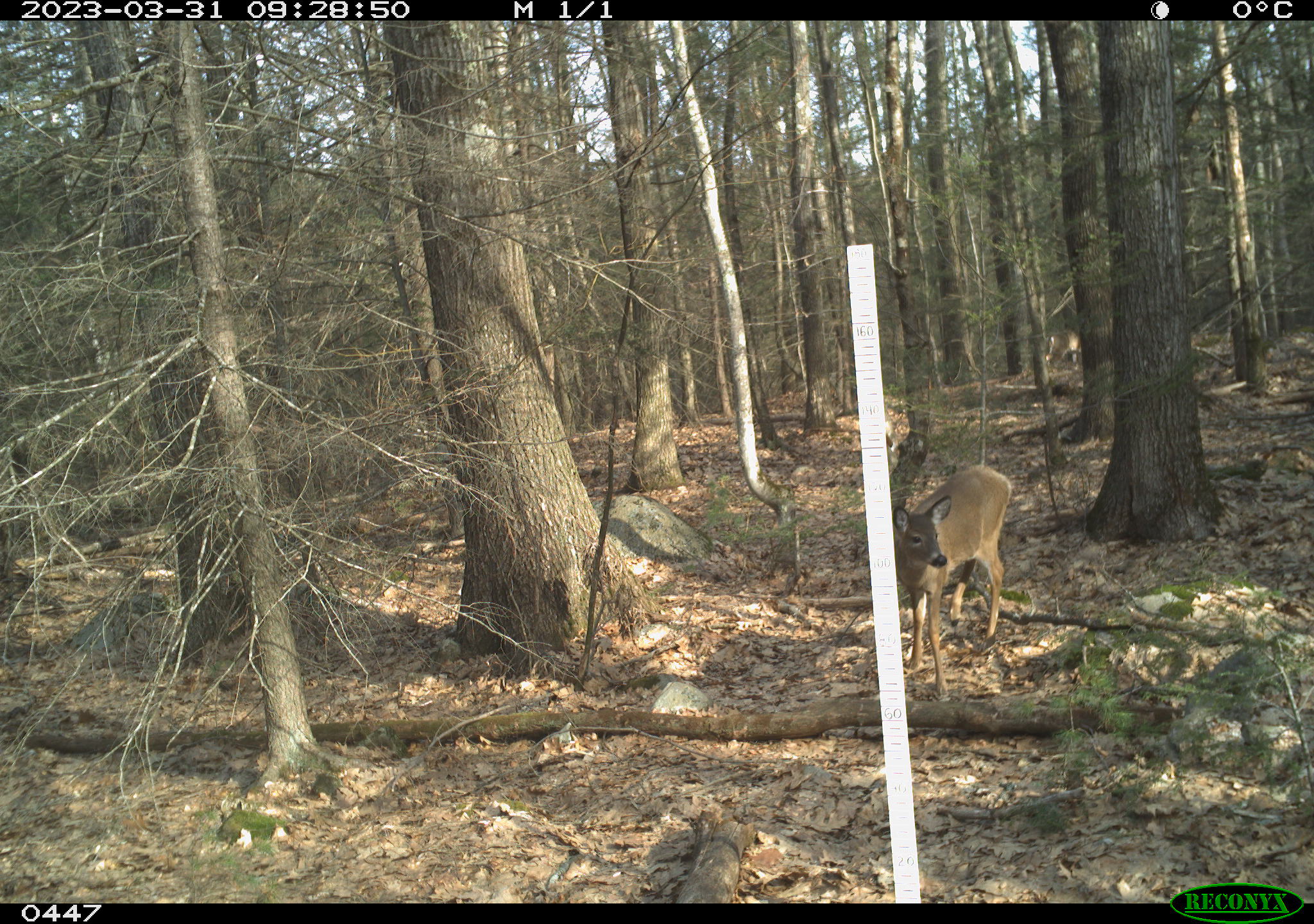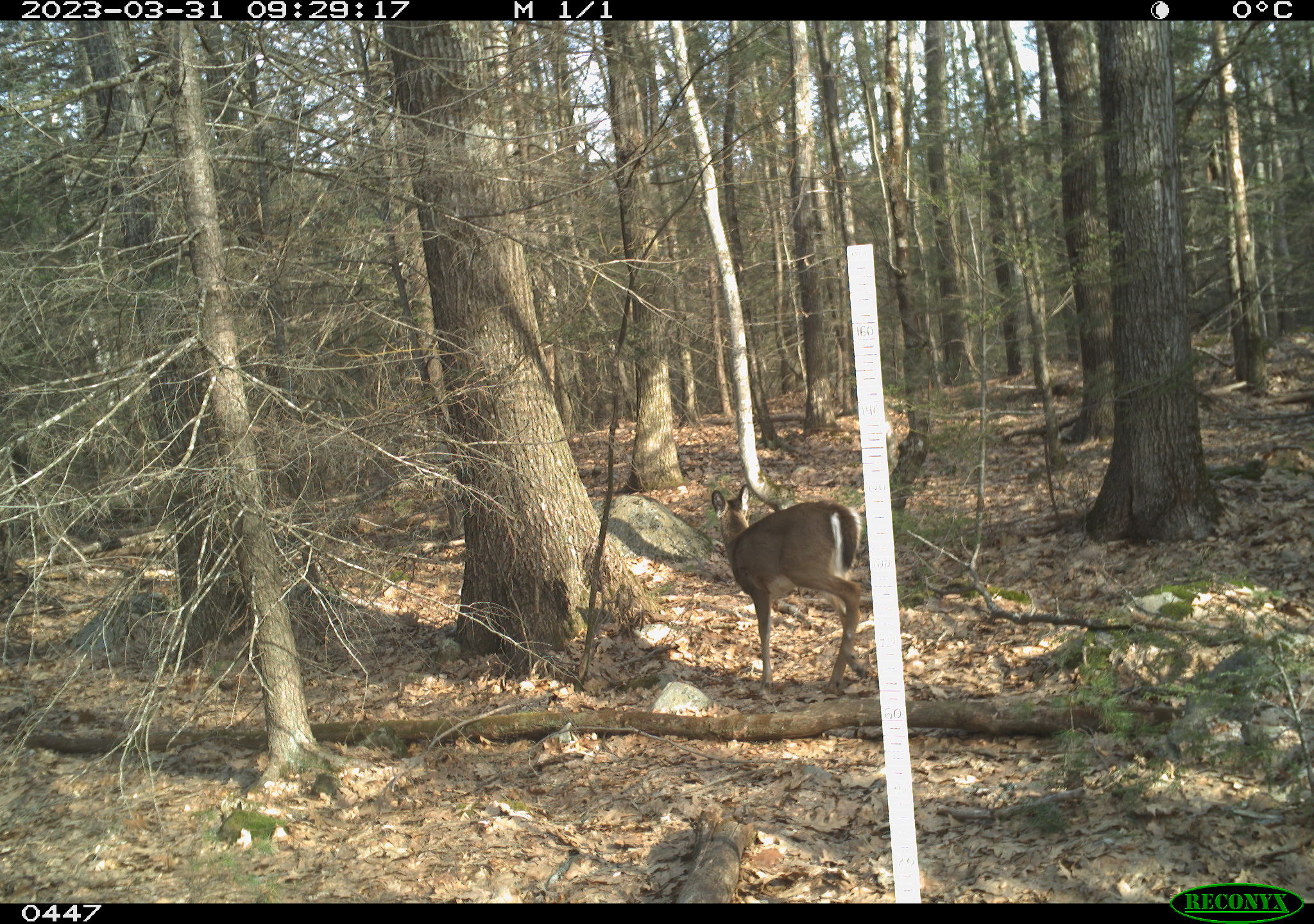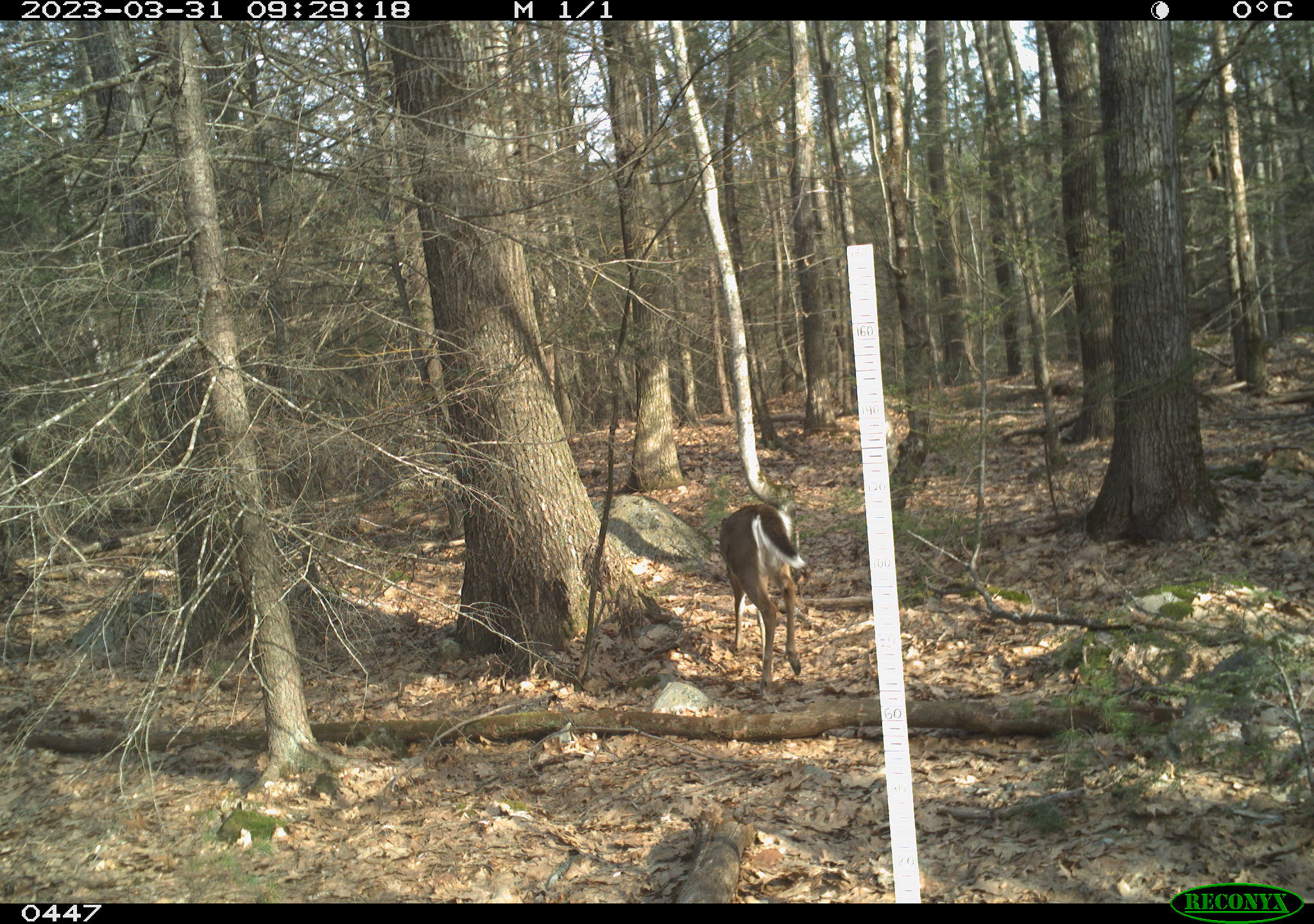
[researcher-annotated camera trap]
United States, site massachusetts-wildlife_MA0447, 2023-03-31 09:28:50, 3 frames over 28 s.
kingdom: Animalia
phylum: Chordata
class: Mammalia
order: Artiodactyla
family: Cervidae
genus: Odocoileus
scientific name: Odocoileus virginianus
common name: white-tailed deer